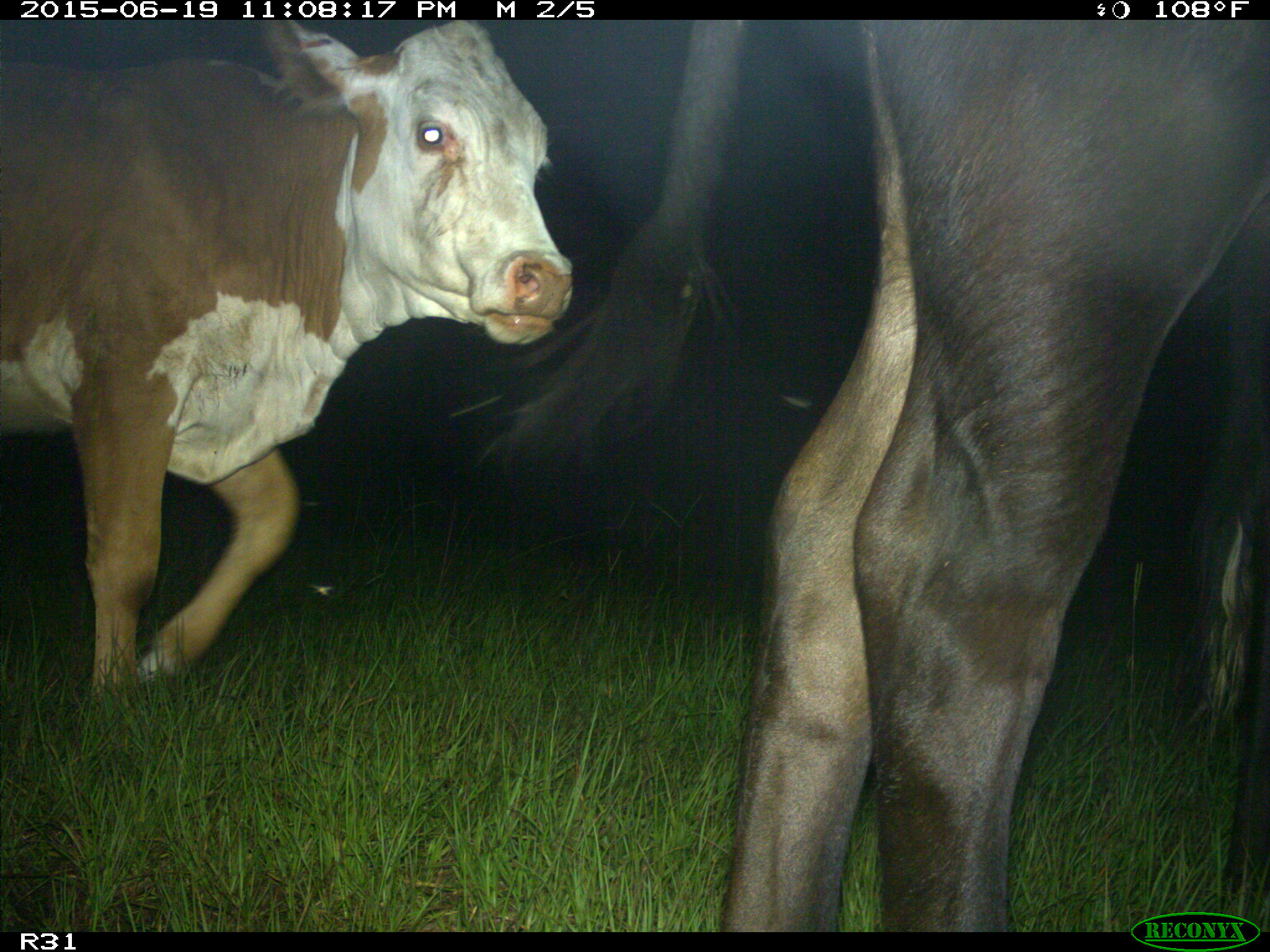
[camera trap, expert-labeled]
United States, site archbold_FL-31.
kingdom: Animalia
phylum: Chordata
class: Mammalia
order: Artiodactyla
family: Bovidae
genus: Bos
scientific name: Bos taurus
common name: domestic cow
Bos taurus (domestic cow).